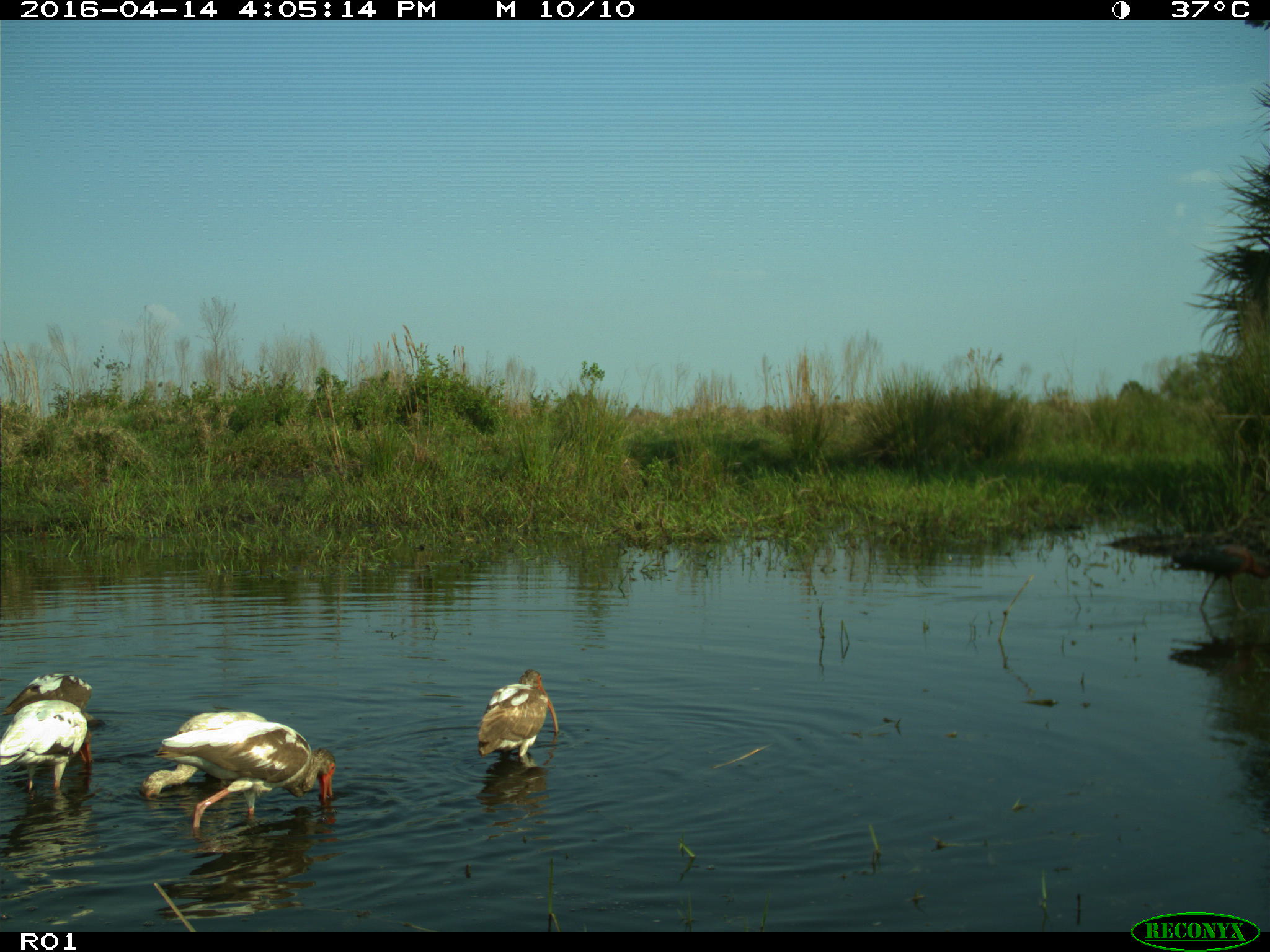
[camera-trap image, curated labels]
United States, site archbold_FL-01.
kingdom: Animalia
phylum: Chordata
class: Aves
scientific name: Aves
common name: birds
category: unidentified bird